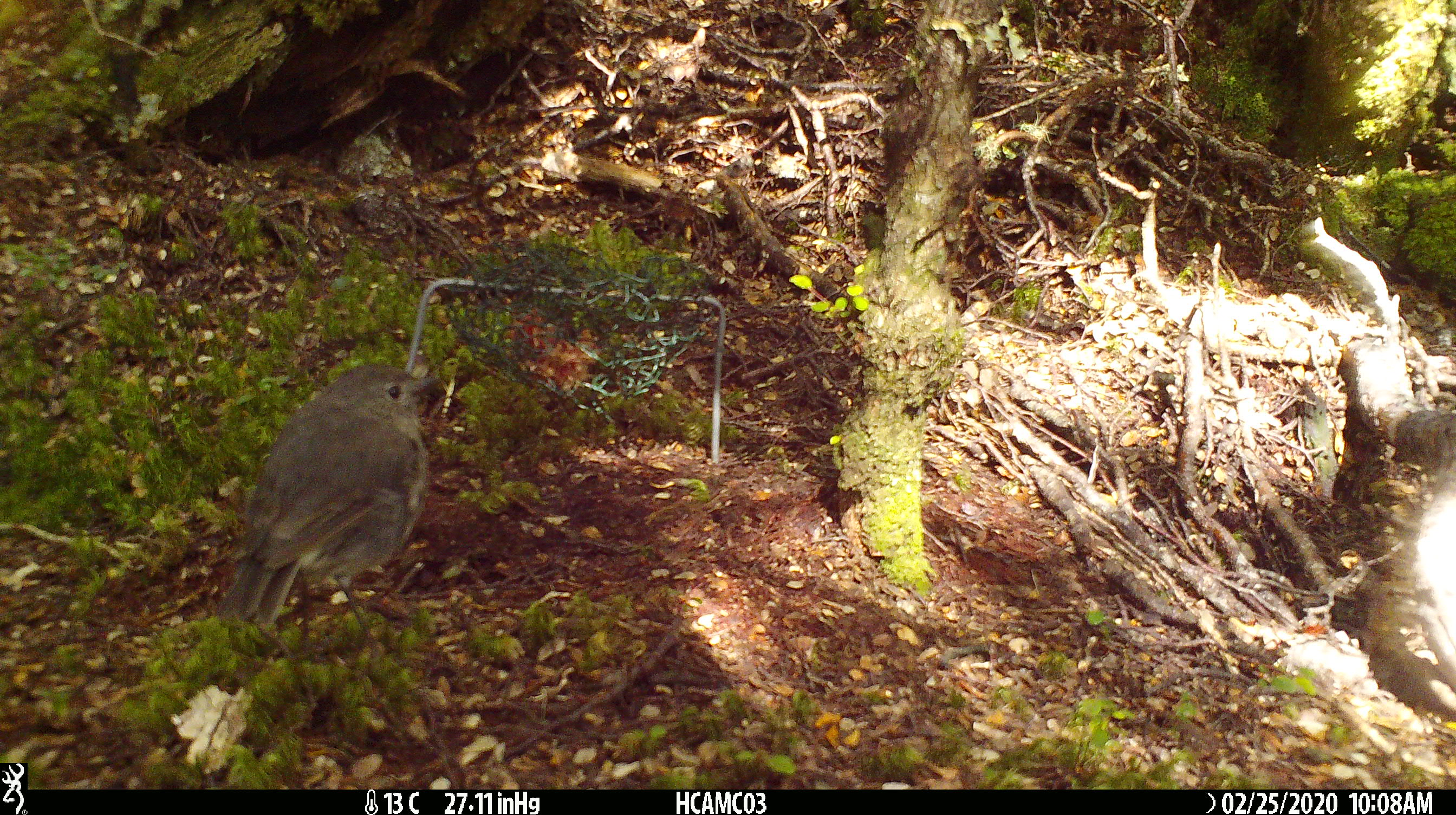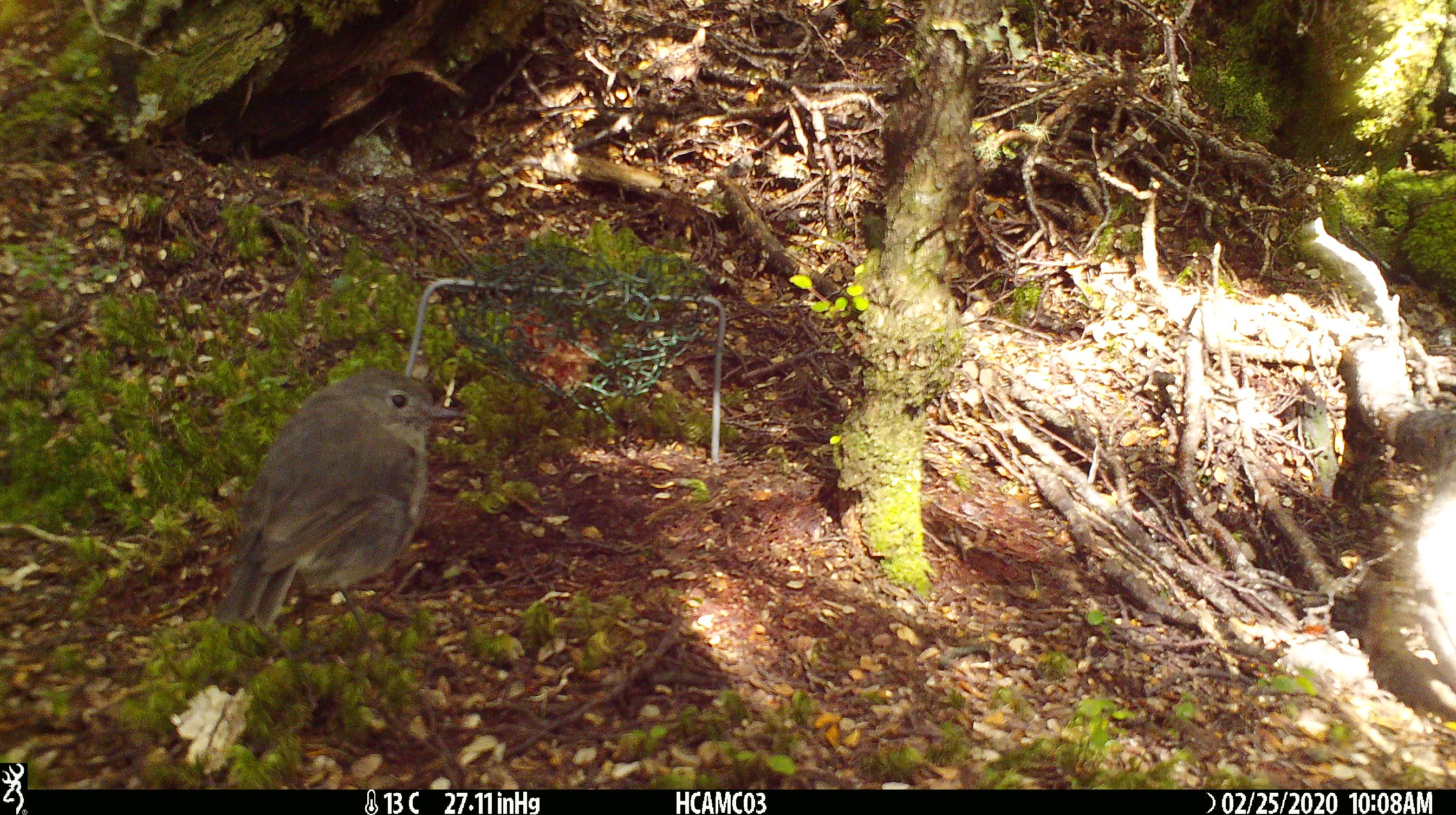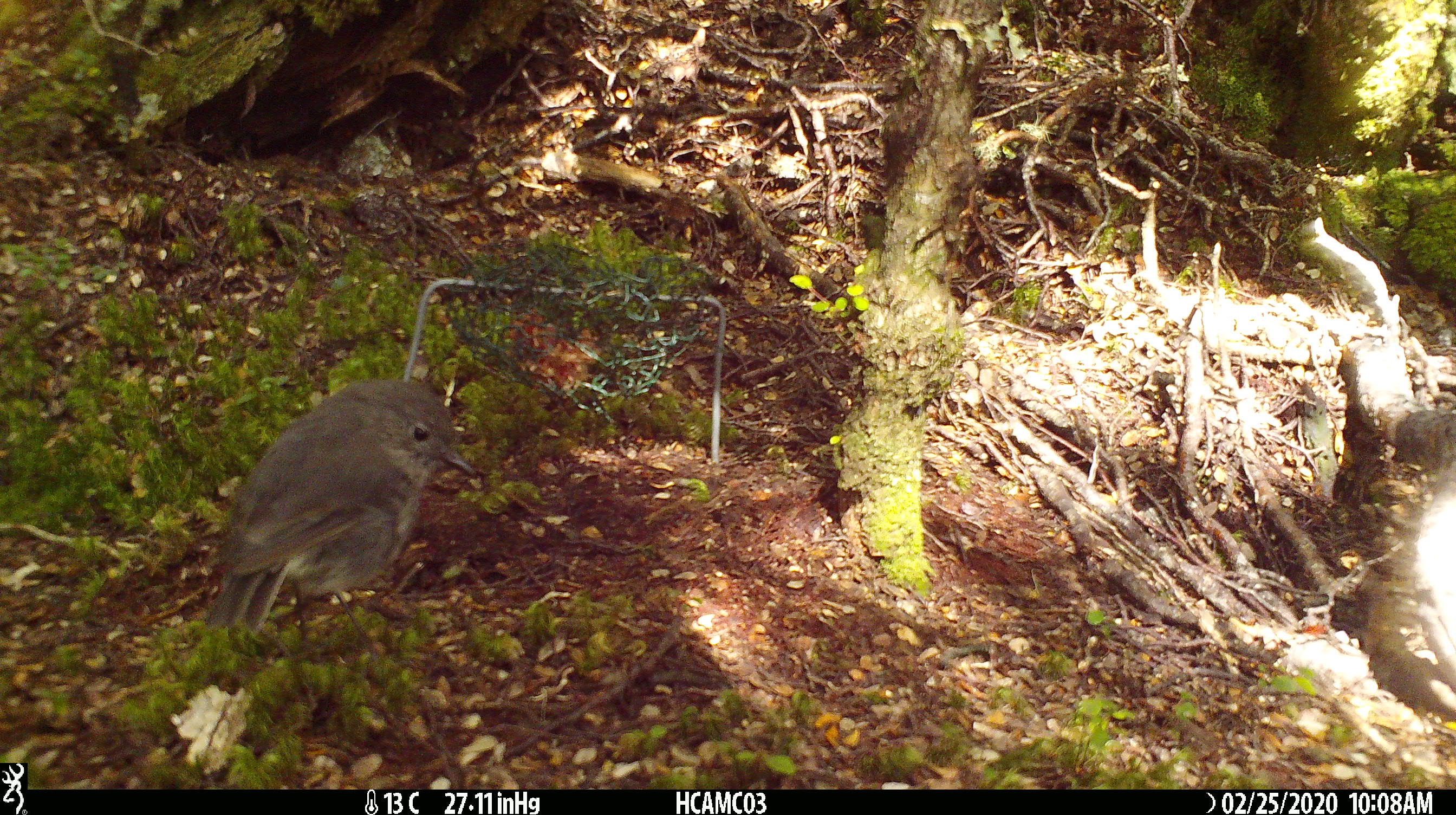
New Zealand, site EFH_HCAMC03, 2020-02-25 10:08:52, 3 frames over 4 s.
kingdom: Animalia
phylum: Chordata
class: Aves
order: Passeriformes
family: Petroicidae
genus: Petroica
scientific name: Petroica australis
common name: new zealand robin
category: robin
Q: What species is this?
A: Robin (new zealand robin) (Petroica australis).